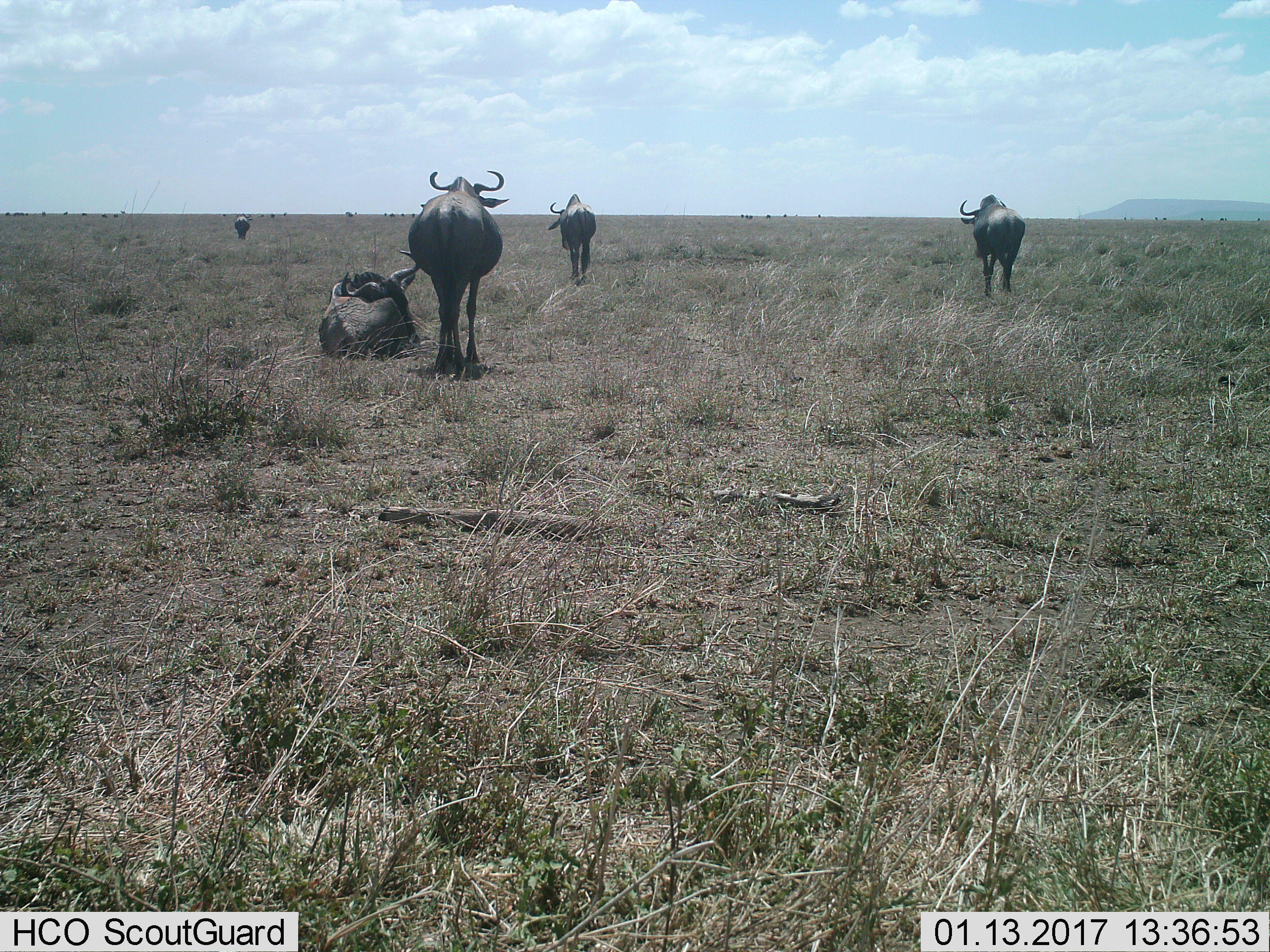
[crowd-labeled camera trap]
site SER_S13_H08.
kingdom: Animalia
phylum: Chordata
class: Mammalia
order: Artiodactyla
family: Bovidae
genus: Connochaetes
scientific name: Connochaetes taurinus taurinus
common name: blue wildebeest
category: wildebeestblue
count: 11-50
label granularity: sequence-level